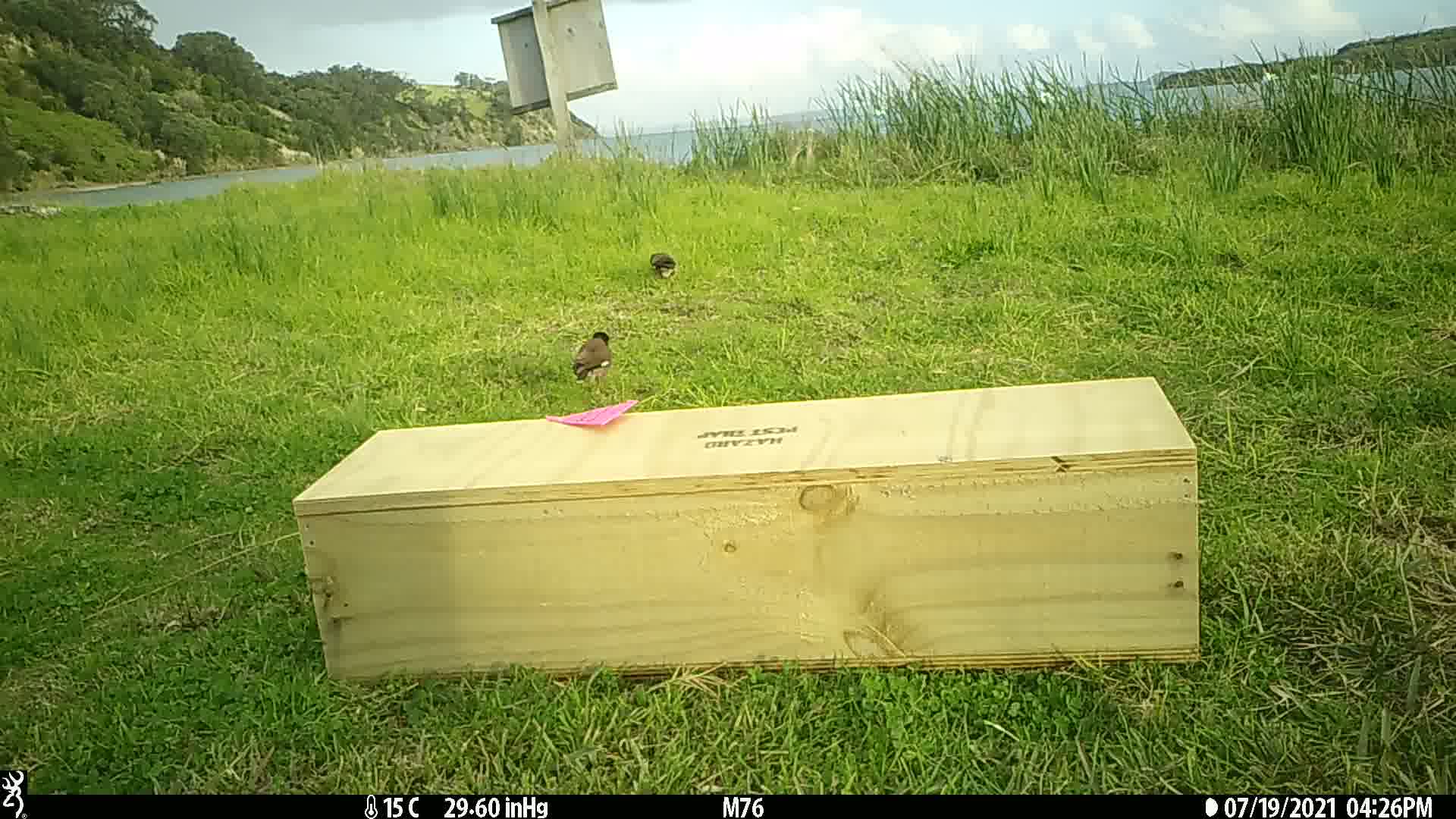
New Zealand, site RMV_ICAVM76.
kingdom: Animalia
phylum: Chordata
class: Aves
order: Passeriformes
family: Sturnidae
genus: Acridotheres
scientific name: Acridotheres tristis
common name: common myna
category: myna